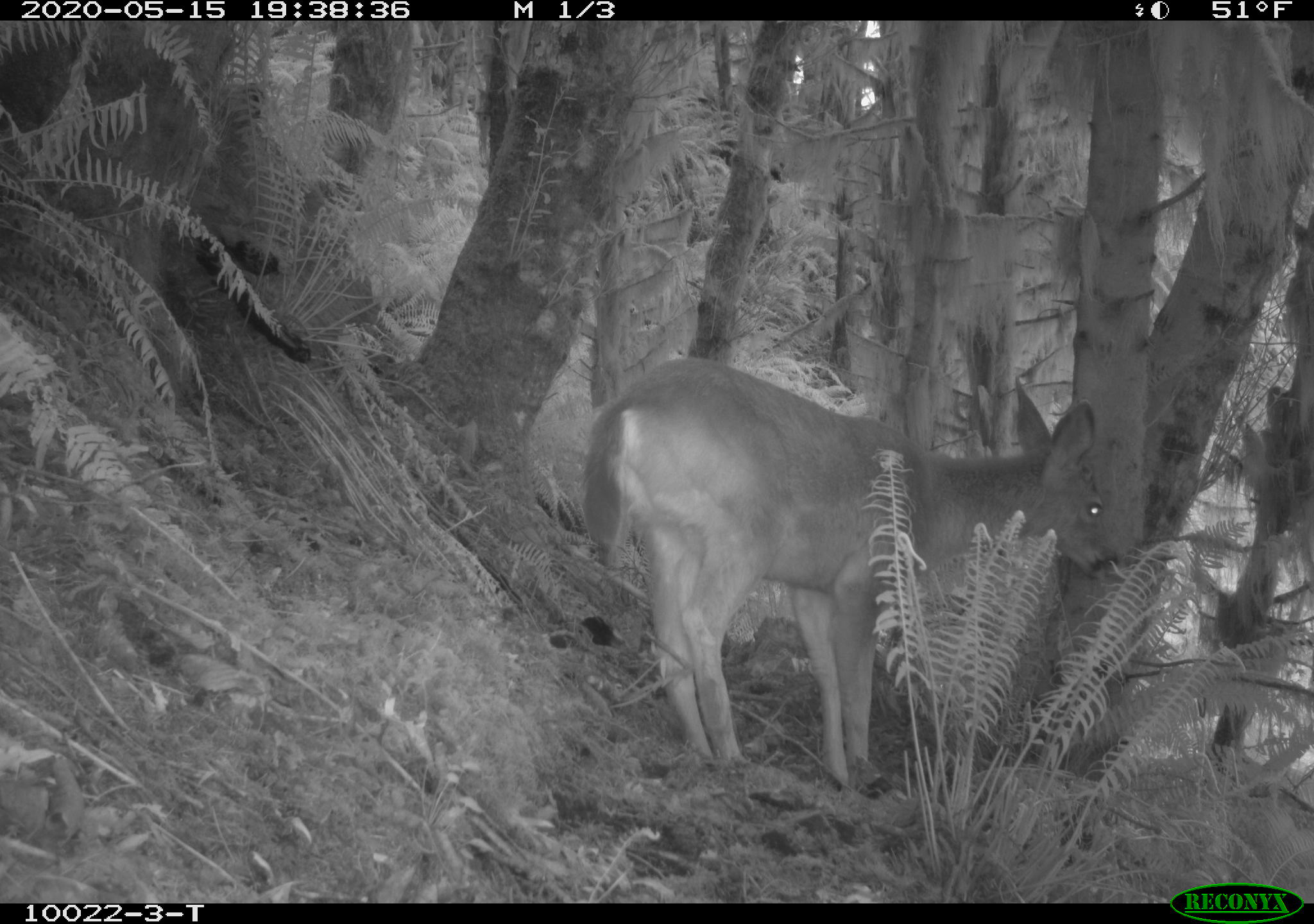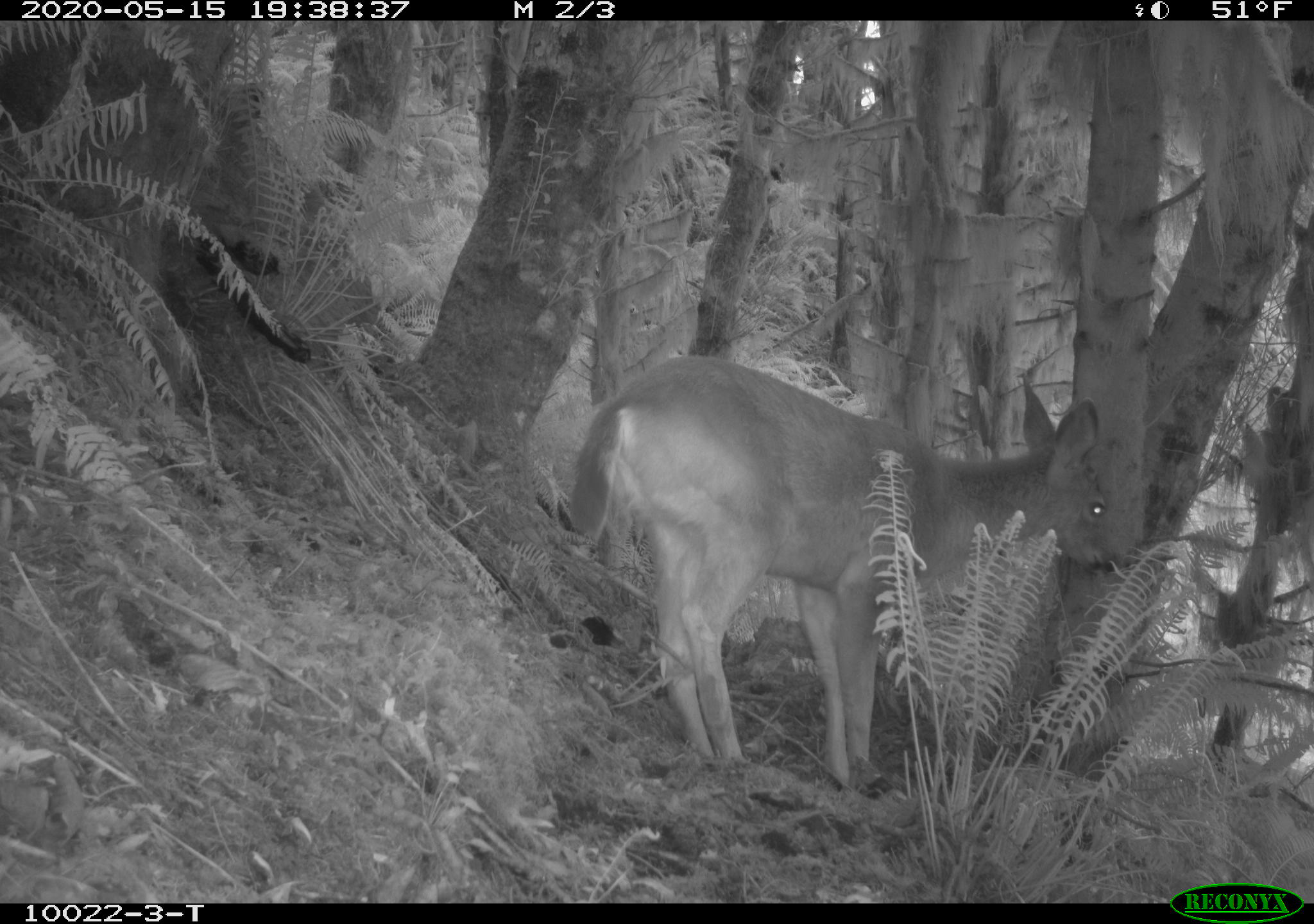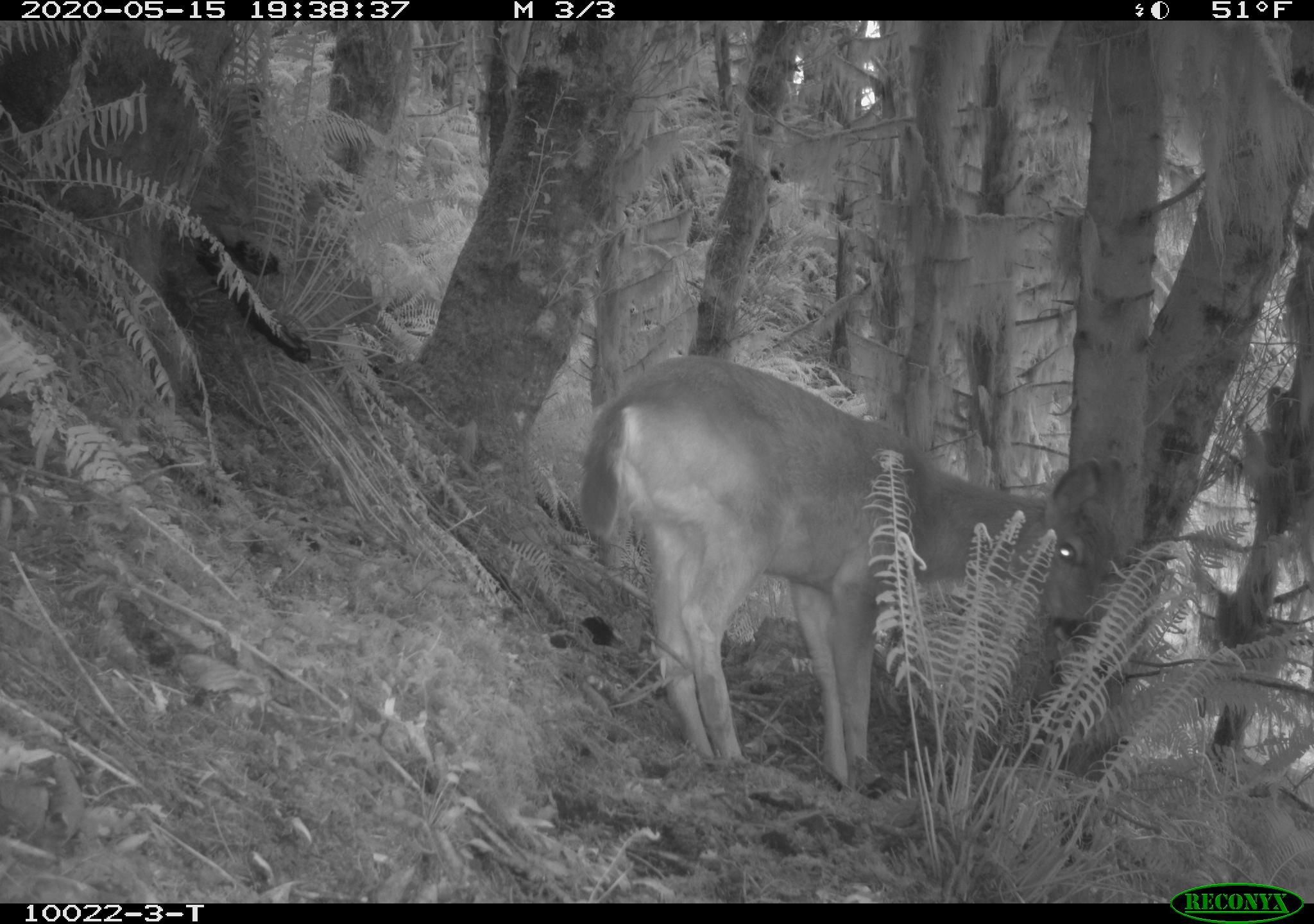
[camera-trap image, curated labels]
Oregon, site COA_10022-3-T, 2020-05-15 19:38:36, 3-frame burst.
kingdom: Animalia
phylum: Chordata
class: Mammalia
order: Artiodactyla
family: Cervidae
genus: Odocoileus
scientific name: Odocoileus hemionus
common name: black-tailed deer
Black-tailed deer (Odocoileus hemionus).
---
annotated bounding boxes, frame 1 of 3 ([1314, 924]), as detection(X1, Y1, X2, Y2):
black-tailed deer: detection(576, 356, 1112, 783)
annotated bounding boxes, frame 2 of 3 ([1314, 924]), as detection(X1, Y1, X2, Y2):
black-tailed deer: detection(559, 334, 1117, 794)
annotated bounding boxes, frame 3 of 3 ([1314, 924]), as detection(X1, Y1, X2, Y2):
black-tailed deer: detection(578, 349, 1134, 790)